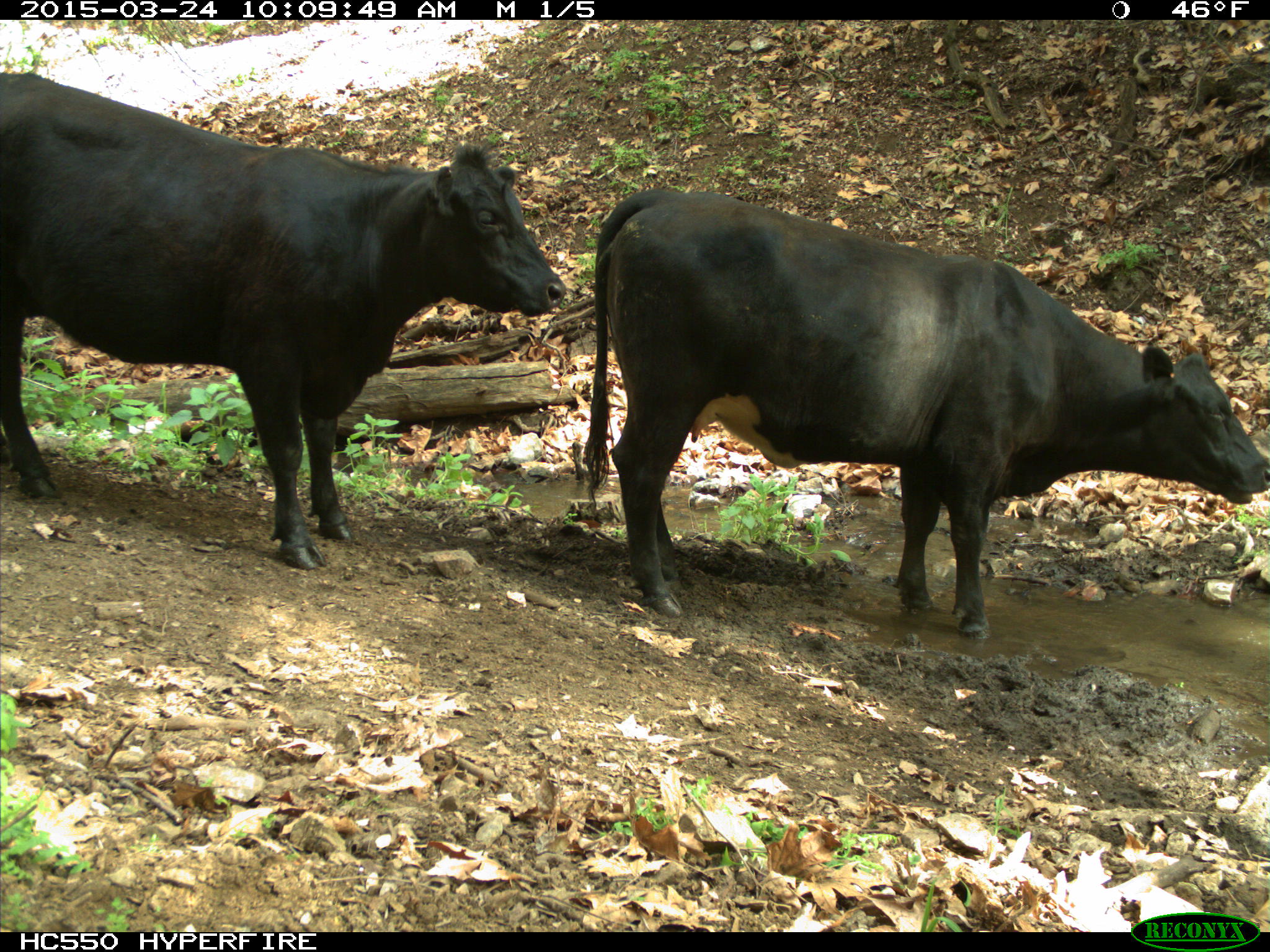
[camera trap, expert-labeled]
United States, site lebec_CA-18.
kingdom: Animalia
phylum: Chordata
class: Mammalia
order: Artiodactyla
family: Bovidae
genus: Bos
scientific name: Bos taurus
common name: domestic cow